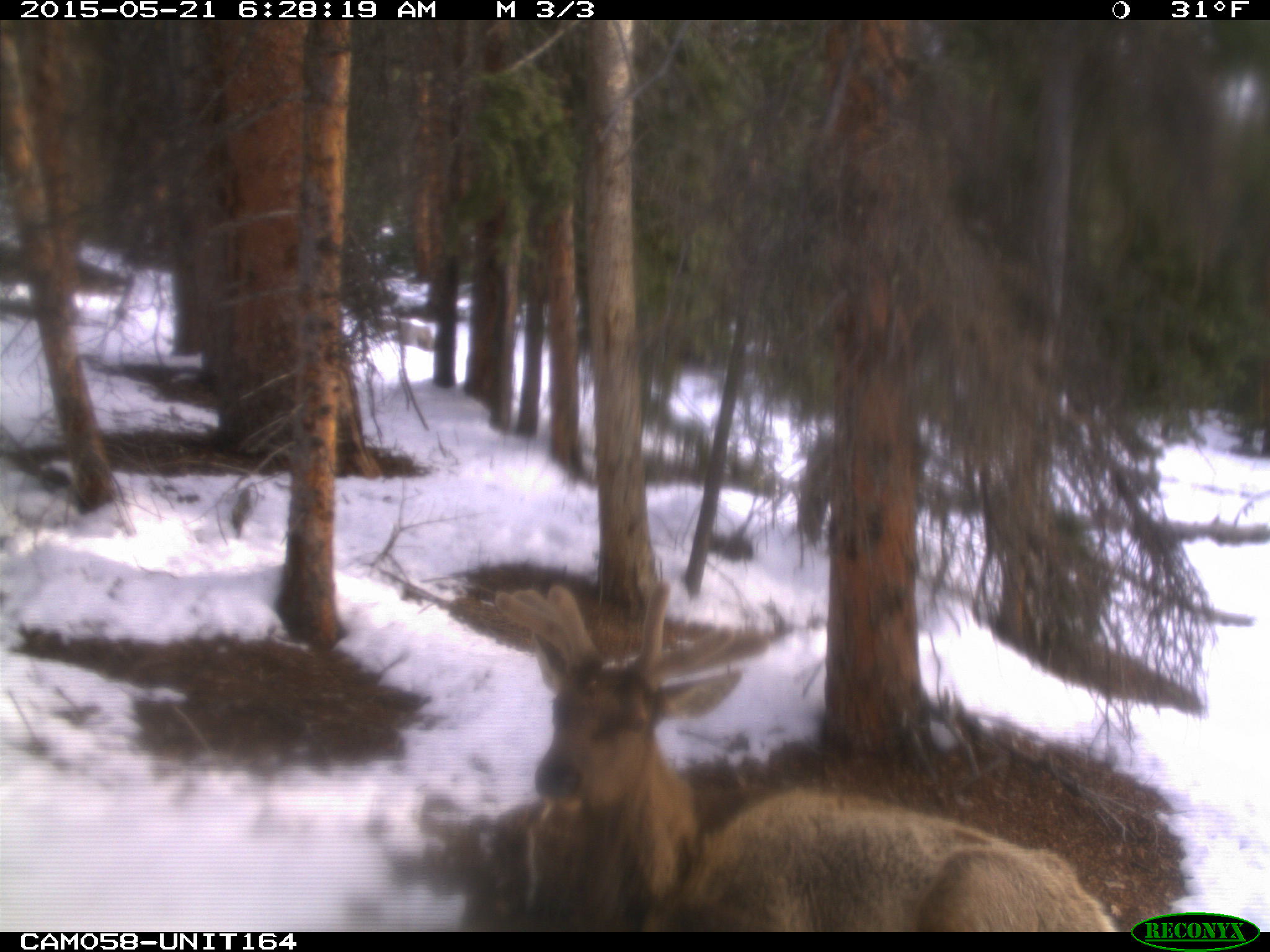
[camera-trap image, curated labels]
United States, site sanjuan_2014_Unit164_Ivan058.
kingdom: Animalia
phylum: Chordata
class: Mammalia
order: Artiodactyla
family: Cervidae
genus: Cervus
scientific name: Cervus elaphus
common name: red deer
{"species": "Cervus elaphus (red deer)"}